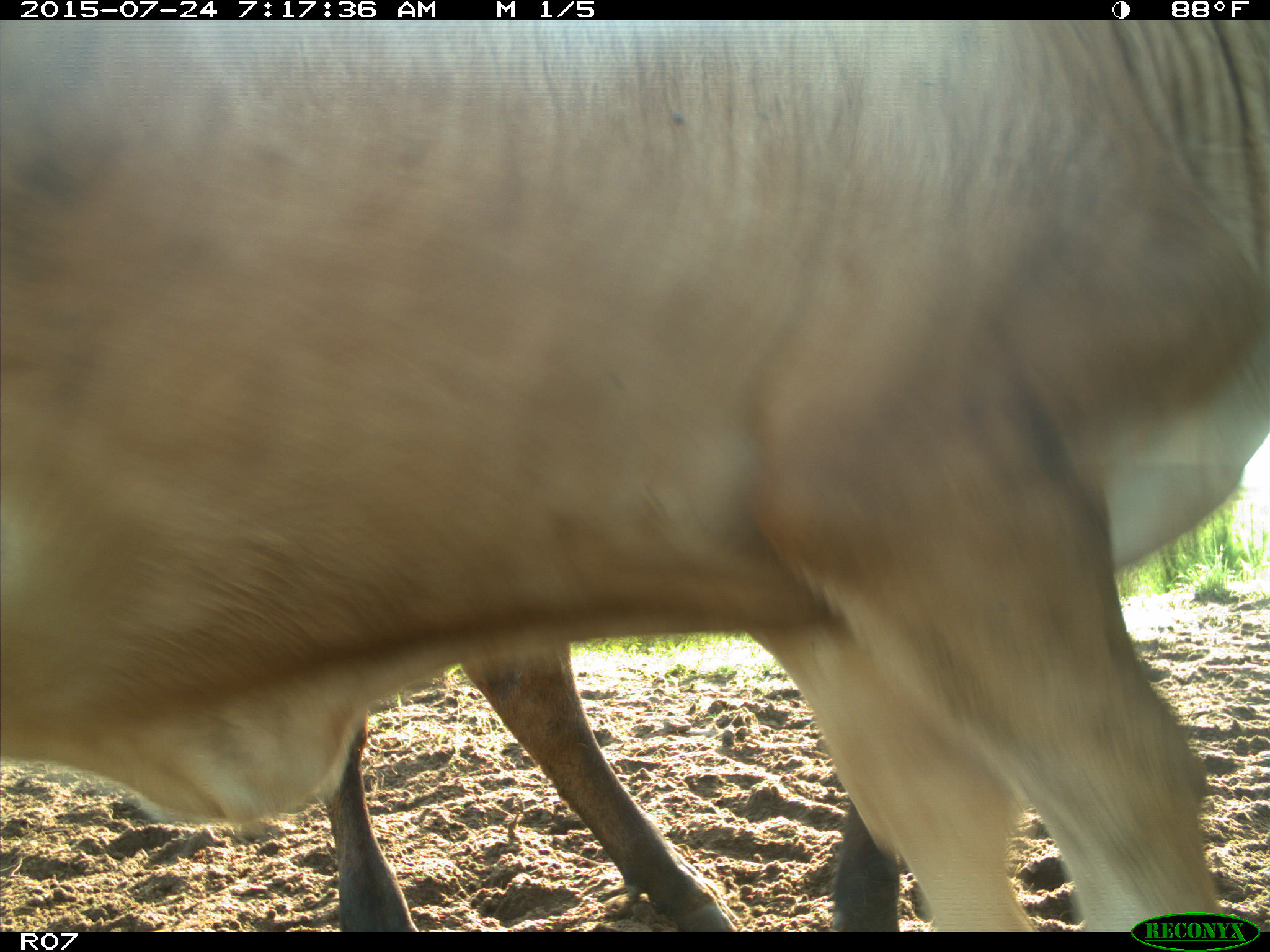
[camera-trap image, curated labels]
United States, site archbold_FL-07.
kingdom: Animalia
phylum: Chordata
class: Mammalia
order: Artiodactyla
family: Bovidae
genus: Bos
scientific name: Bos taurus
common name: domestic cow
Bos taurus (domestic cow).